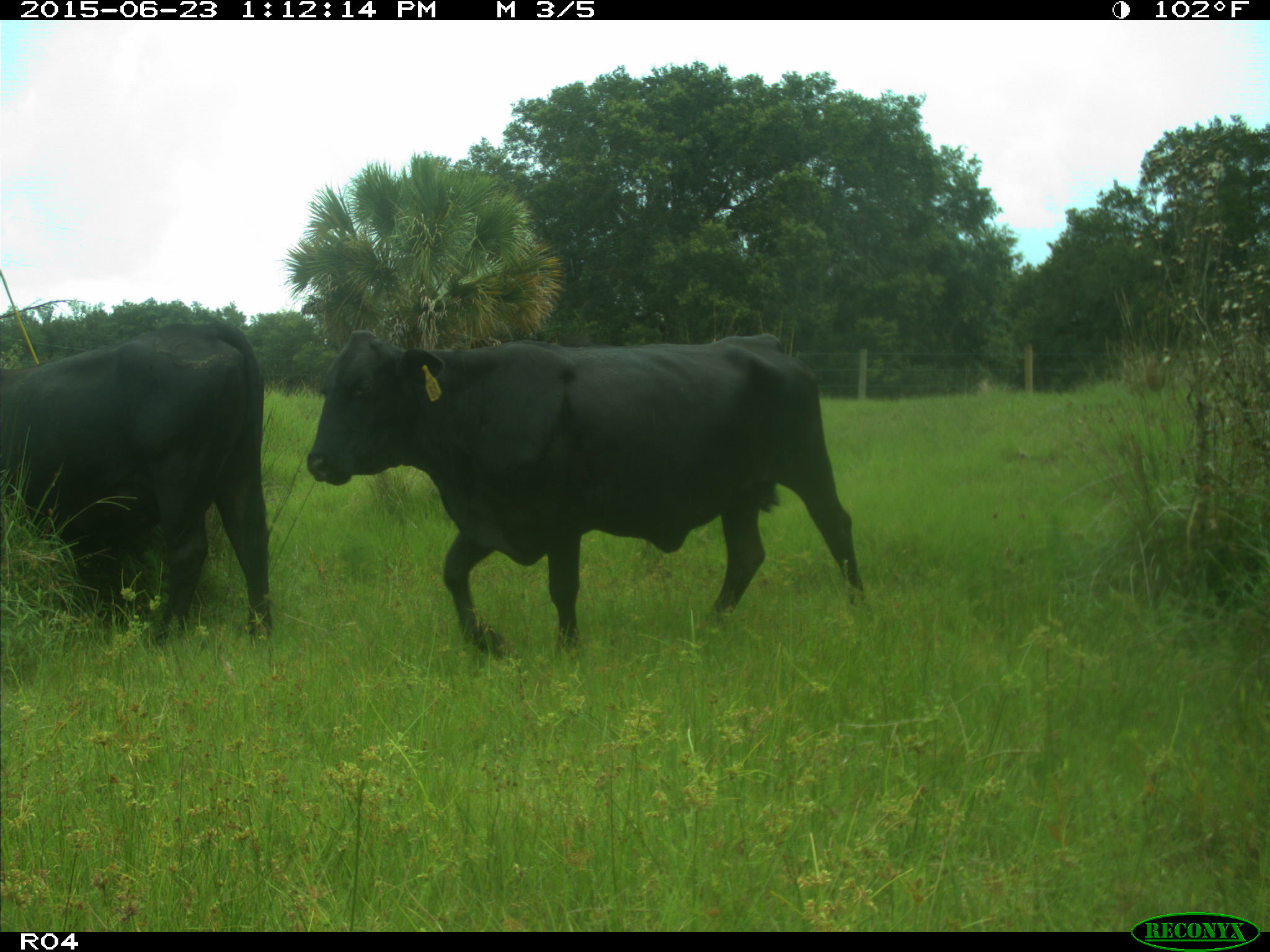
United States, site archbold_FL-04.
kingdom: Animalia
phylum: Chordata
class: Mammalia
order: Artiodactyla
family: Bovidae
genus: Bos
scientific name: Bos taurus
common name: domestic cow